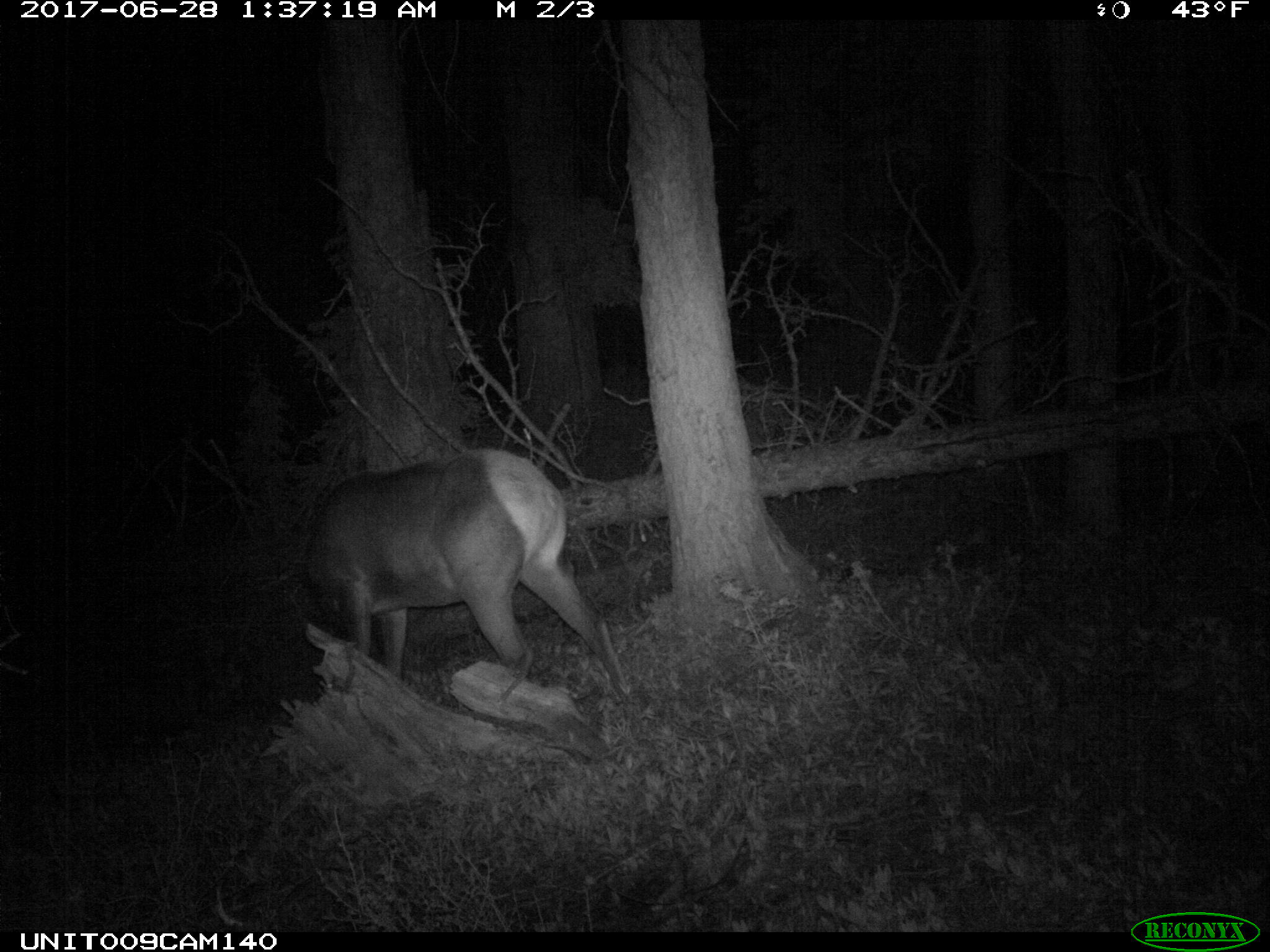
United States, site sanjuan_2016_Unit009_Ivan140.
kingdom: Animalia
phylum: Chordata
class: Mammalia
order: Artiodactyla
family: Cervidae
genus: Cervus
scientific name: Cervus elaphus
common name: red deer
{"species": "Cervus elaphus (red deer)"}